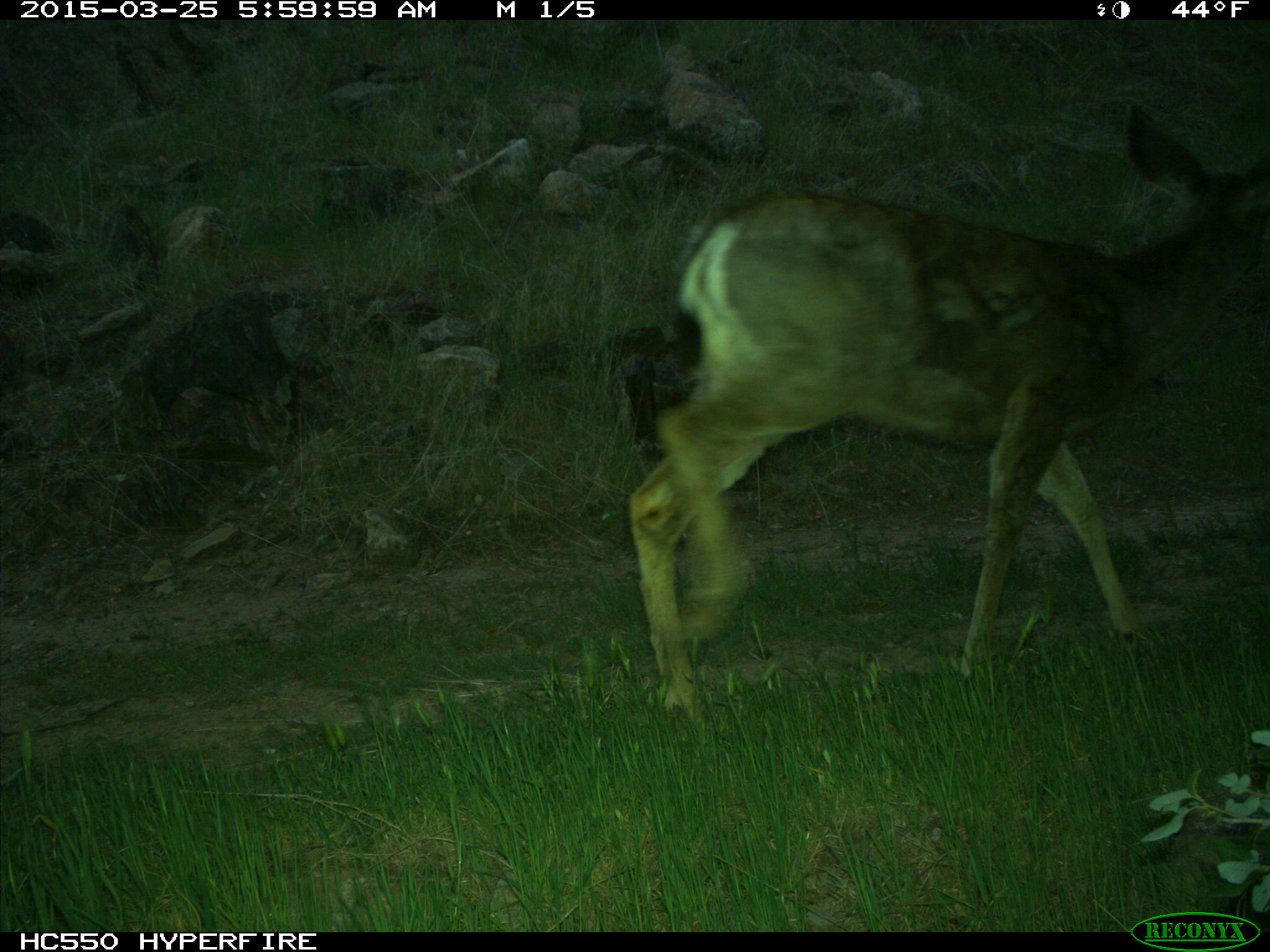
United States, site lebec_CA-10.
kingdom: Animalia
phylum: Chordata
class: Mammalia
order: Artiodactyla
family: Cervidae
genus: Odocoileus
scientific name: Odocoileus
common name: deer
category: unidentified deer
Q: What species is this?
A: Unidentified deer (deer) (Odocoileus).